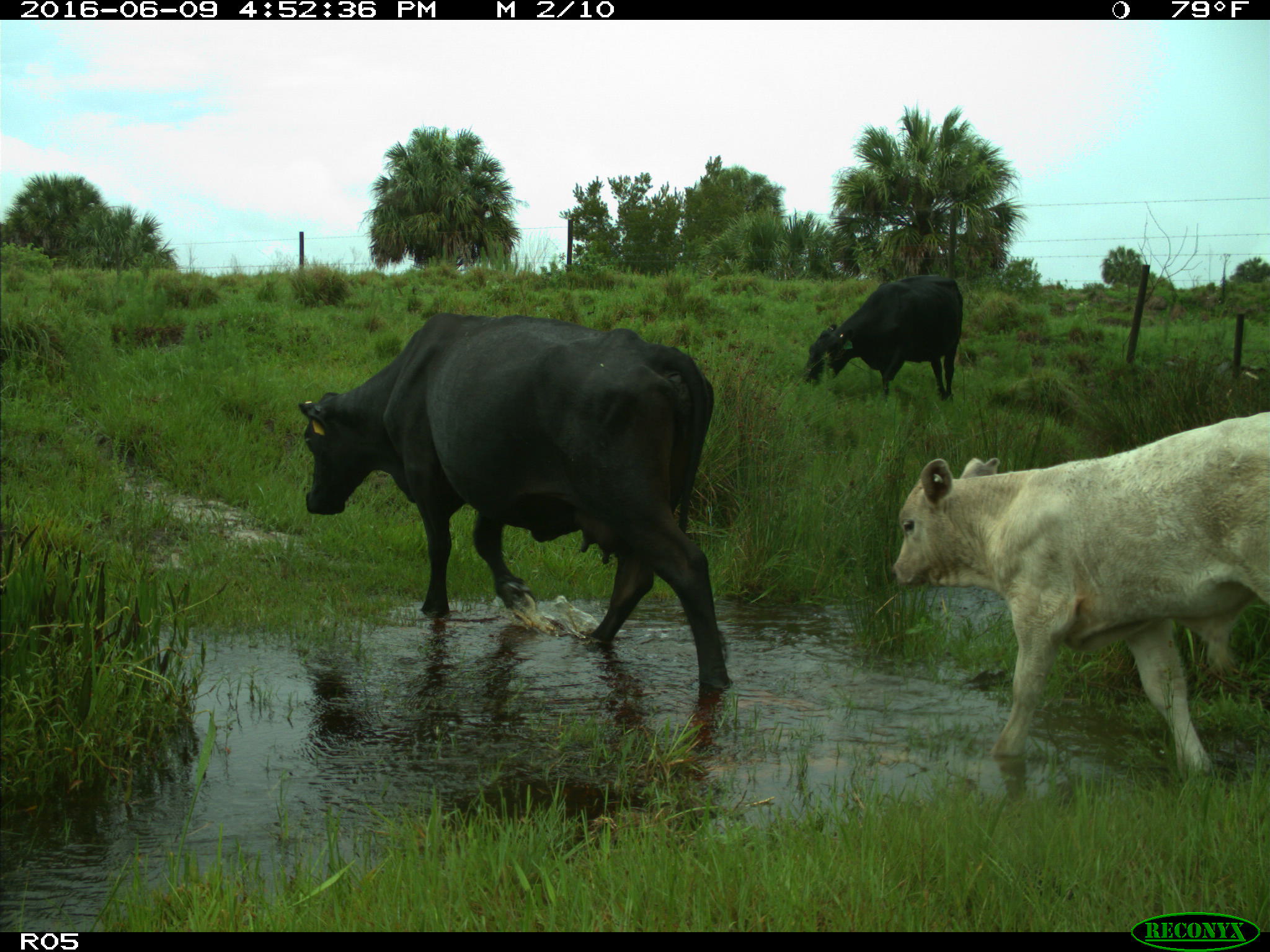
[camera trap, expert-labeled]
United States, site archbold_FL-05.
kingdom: Animalia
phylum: Chordata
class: Mammalia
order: Artiodactyla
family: Bovidae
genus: Bos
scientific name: Bos taurus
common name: domestic cow